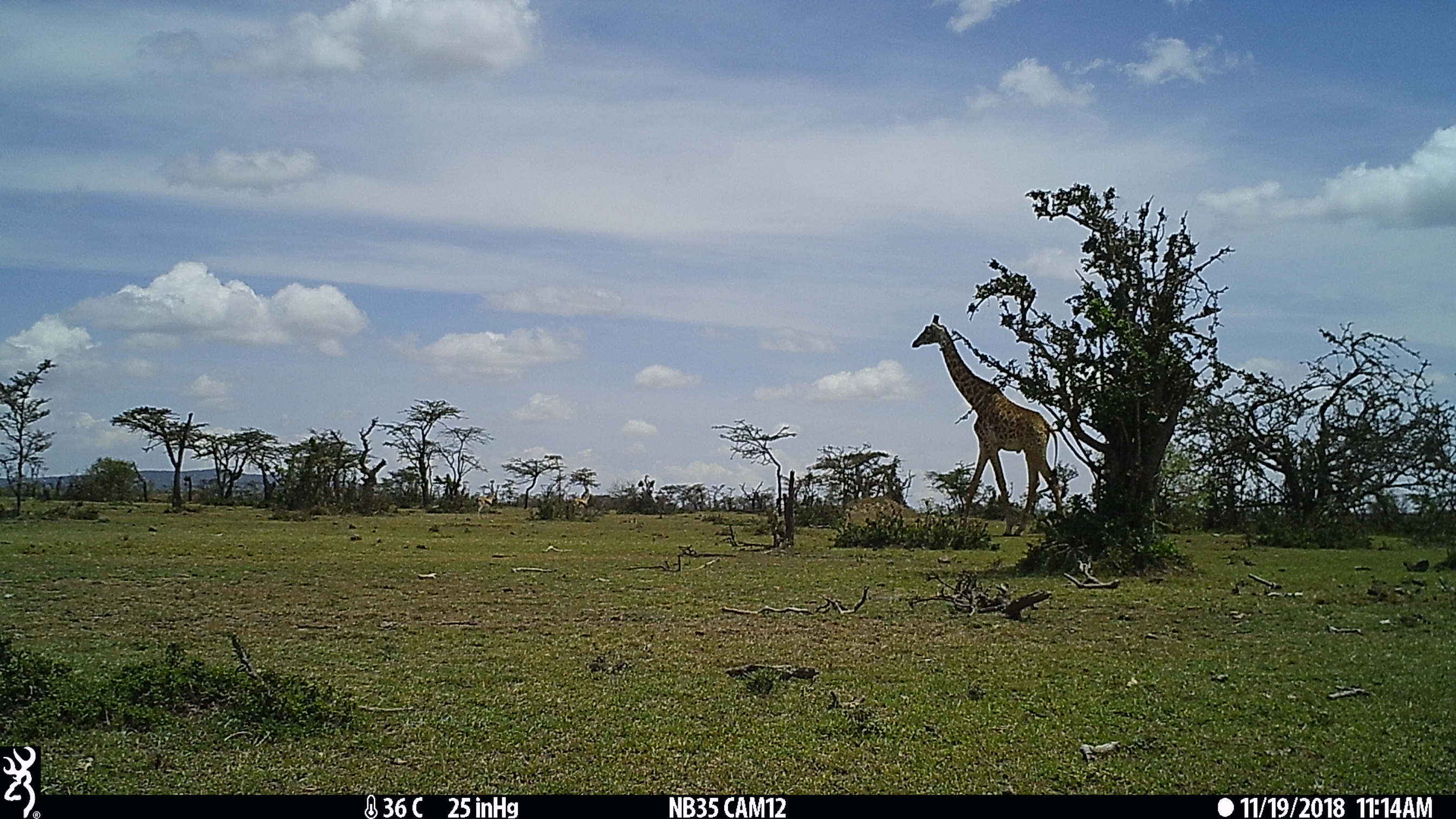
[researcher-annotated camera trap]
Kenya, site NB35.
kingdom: Animalia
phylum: Chordata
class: Mammalia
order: Artiodactyla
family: Giraffidae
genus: Giraffa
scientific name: Giraffa camelopardalis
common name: northern giraffe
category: giraffe